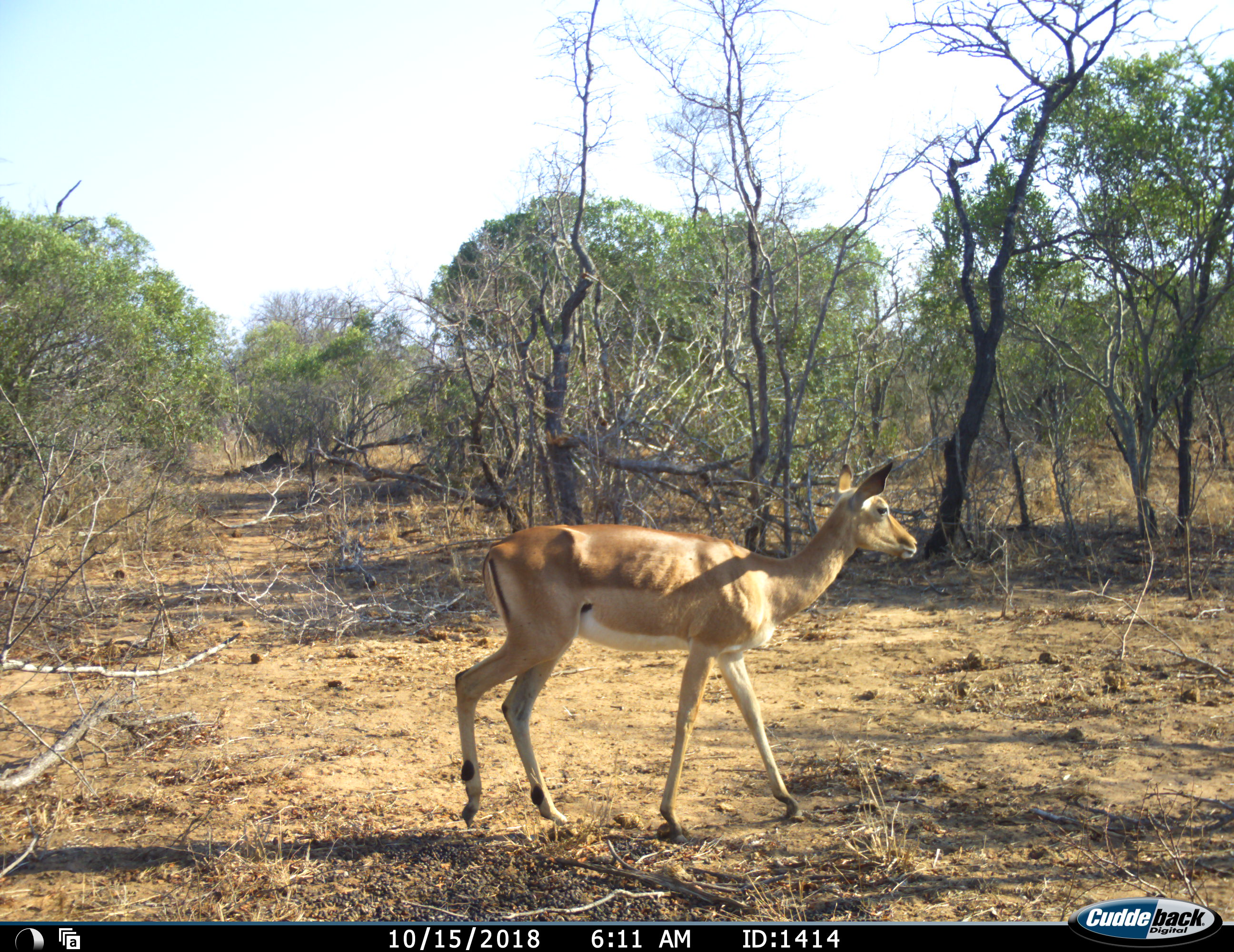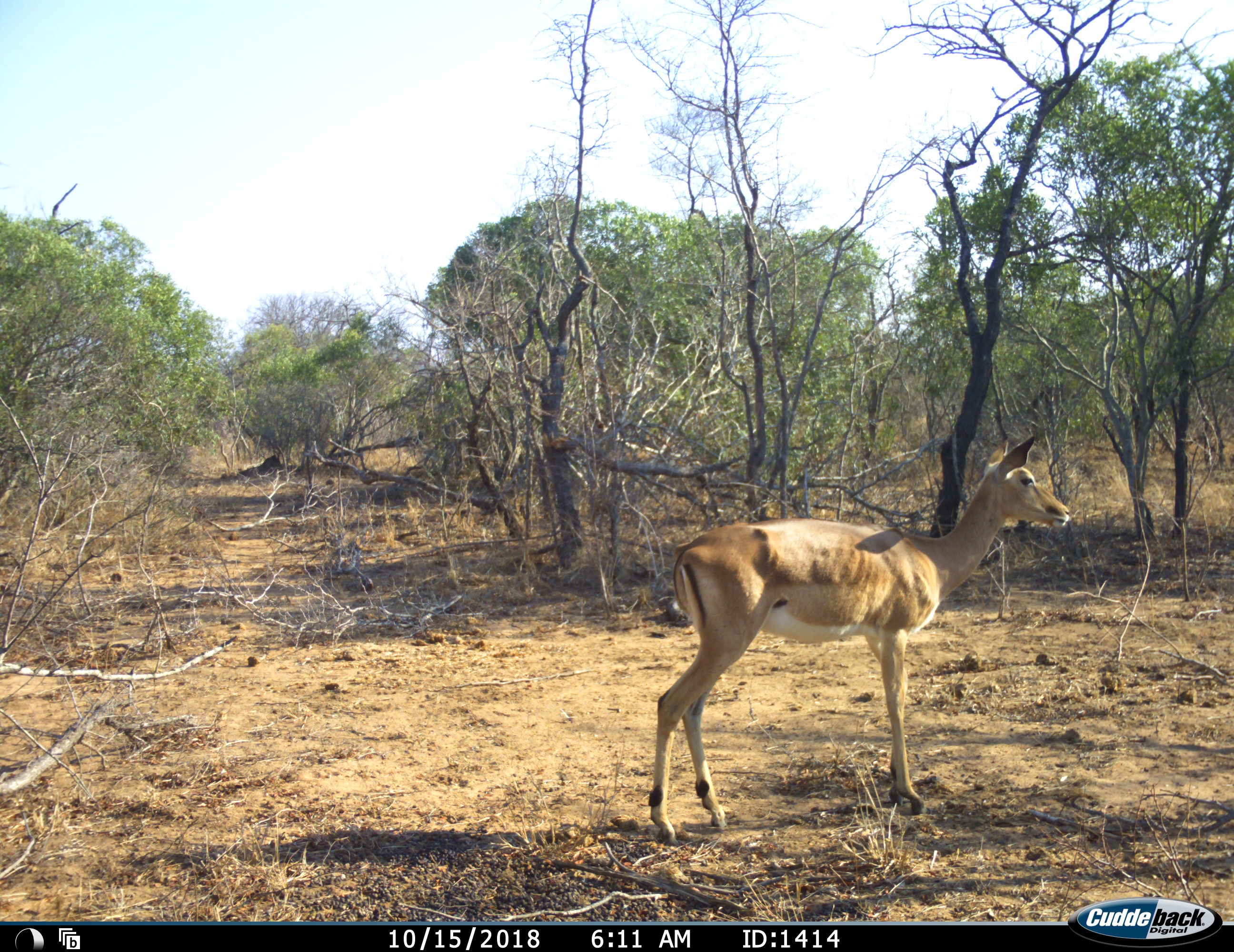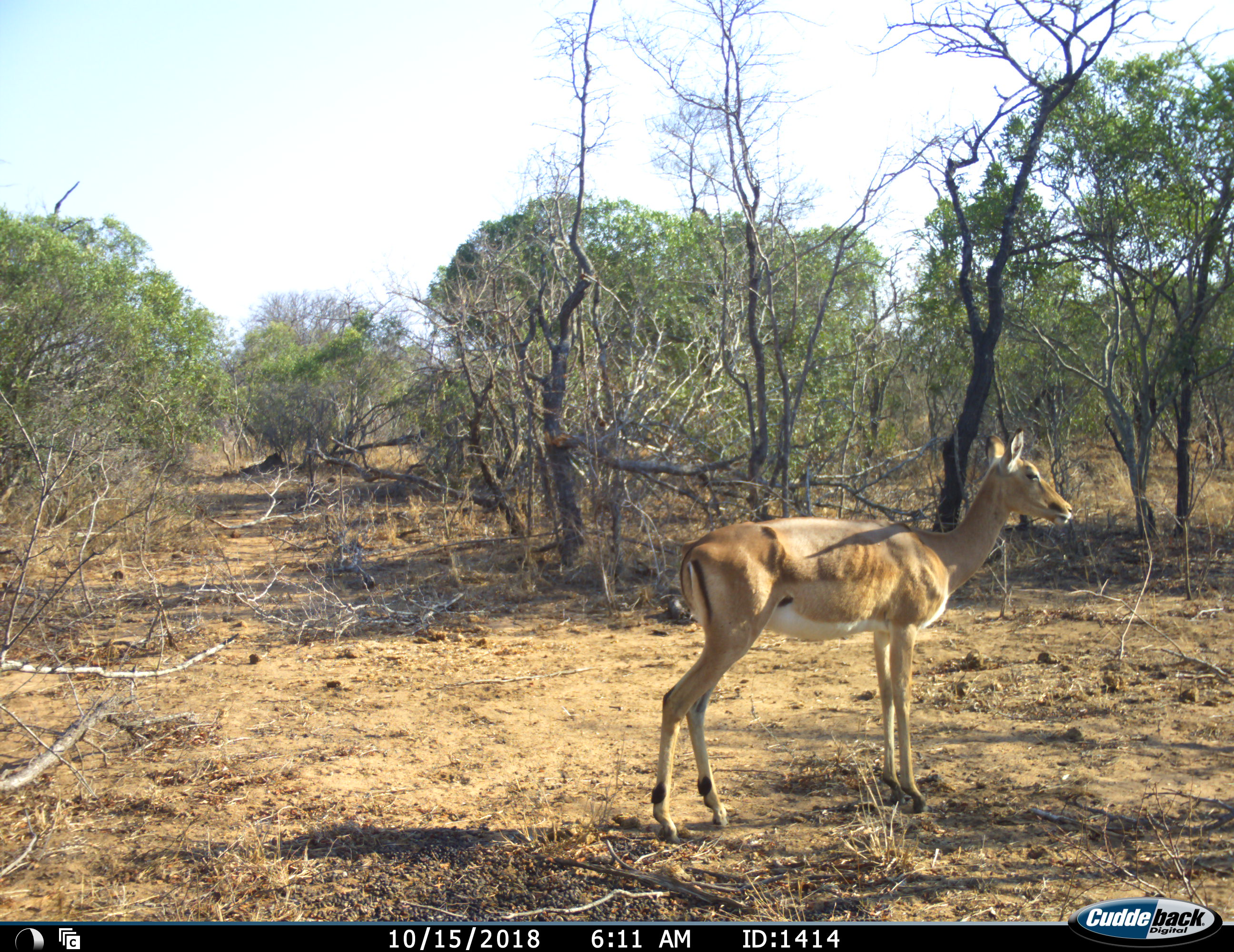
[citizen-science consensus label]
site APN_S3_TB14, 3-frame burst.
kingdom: Animalia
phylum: Chordata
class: Mammalia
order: Artiodactyla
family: Bovidae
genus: Aepyceros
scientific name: Aepyceros melampus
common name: impala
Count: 1.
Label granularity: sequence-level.